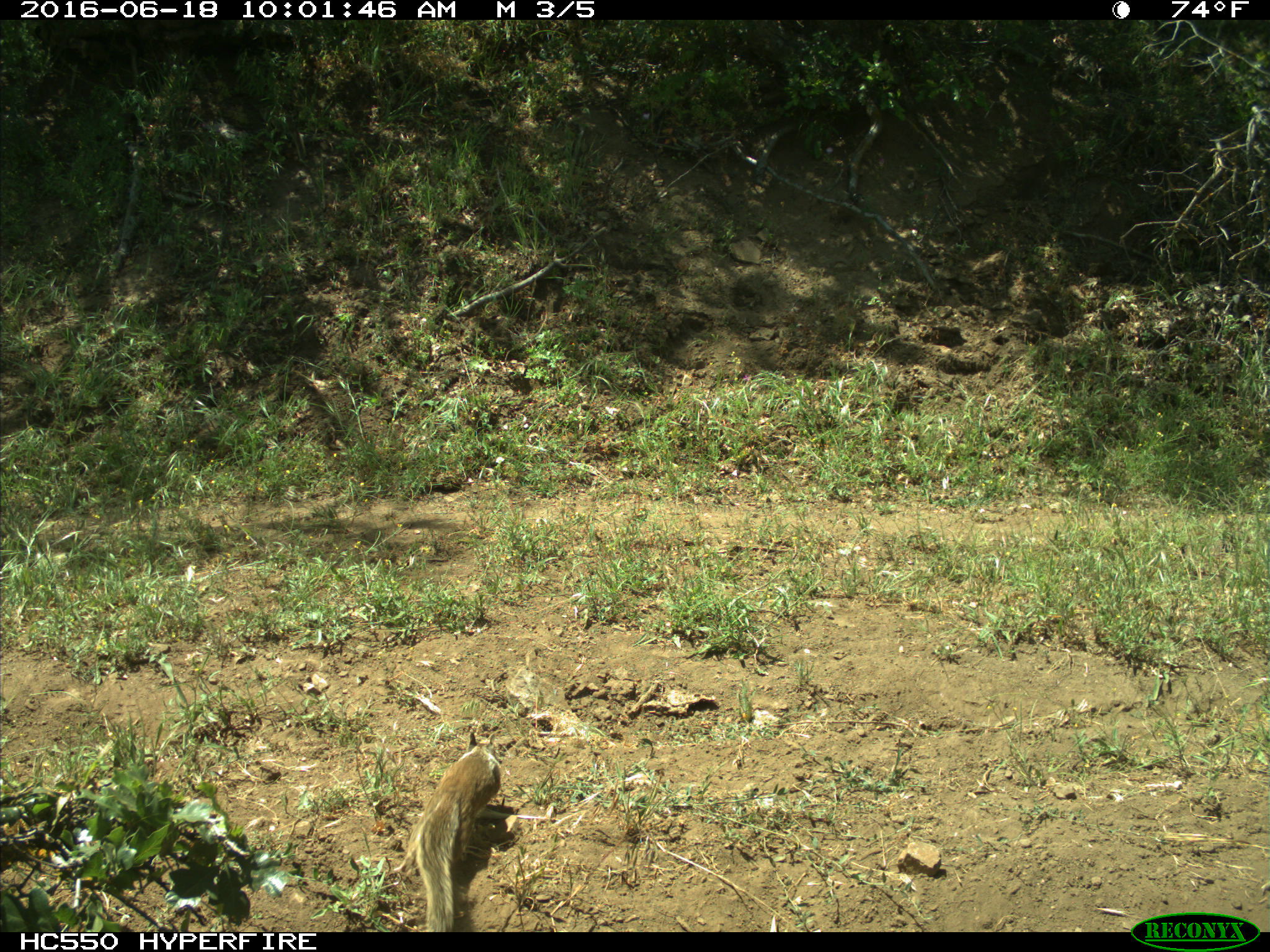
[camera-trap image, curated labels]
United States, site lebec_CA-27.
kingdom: Animalia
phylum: Chordata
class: Mammalia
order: Rodentia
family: Sciuridae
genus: Otospermophilus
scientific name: Otospermophilus beecheyi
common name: california ground squirrel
Otospermophilus beecheyi (california ground squirrel).